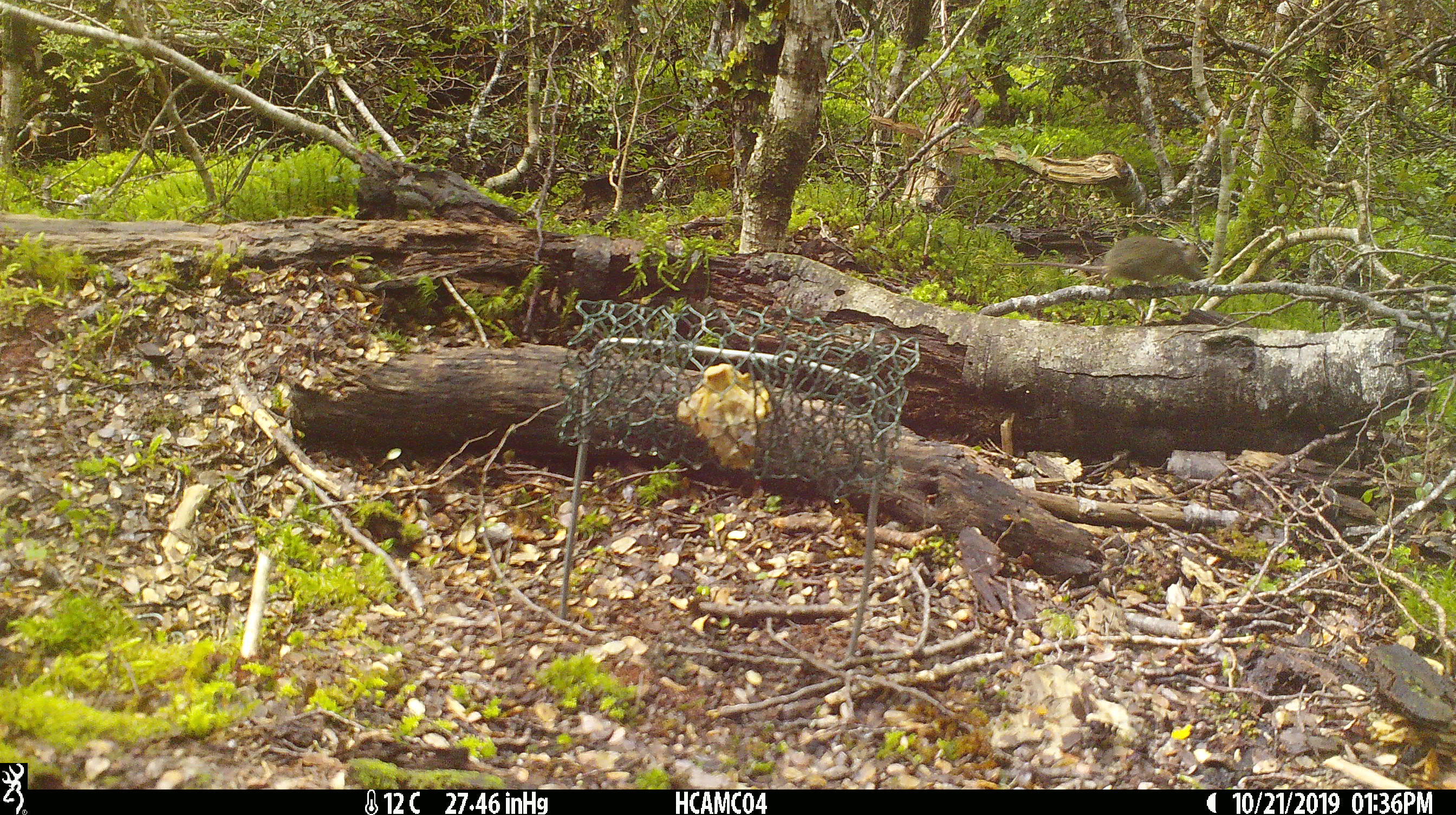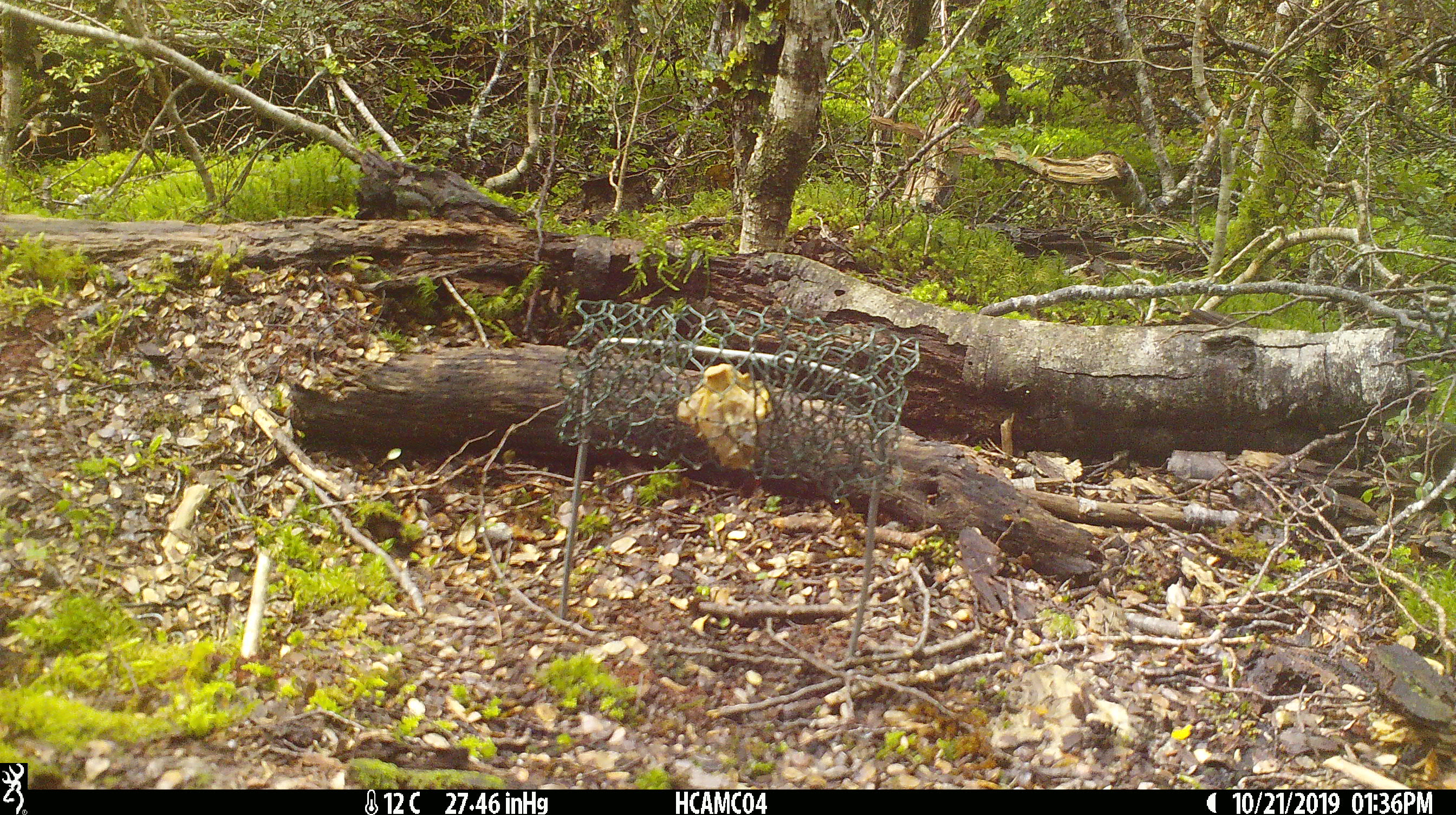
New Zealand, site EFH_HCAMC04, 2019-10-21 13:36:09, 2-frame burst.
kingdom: Animalia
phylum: Chordata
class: Mammalia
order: Rodentia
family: Muridae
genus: Mus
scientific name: Mus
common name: mouse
Mouse (Mus).